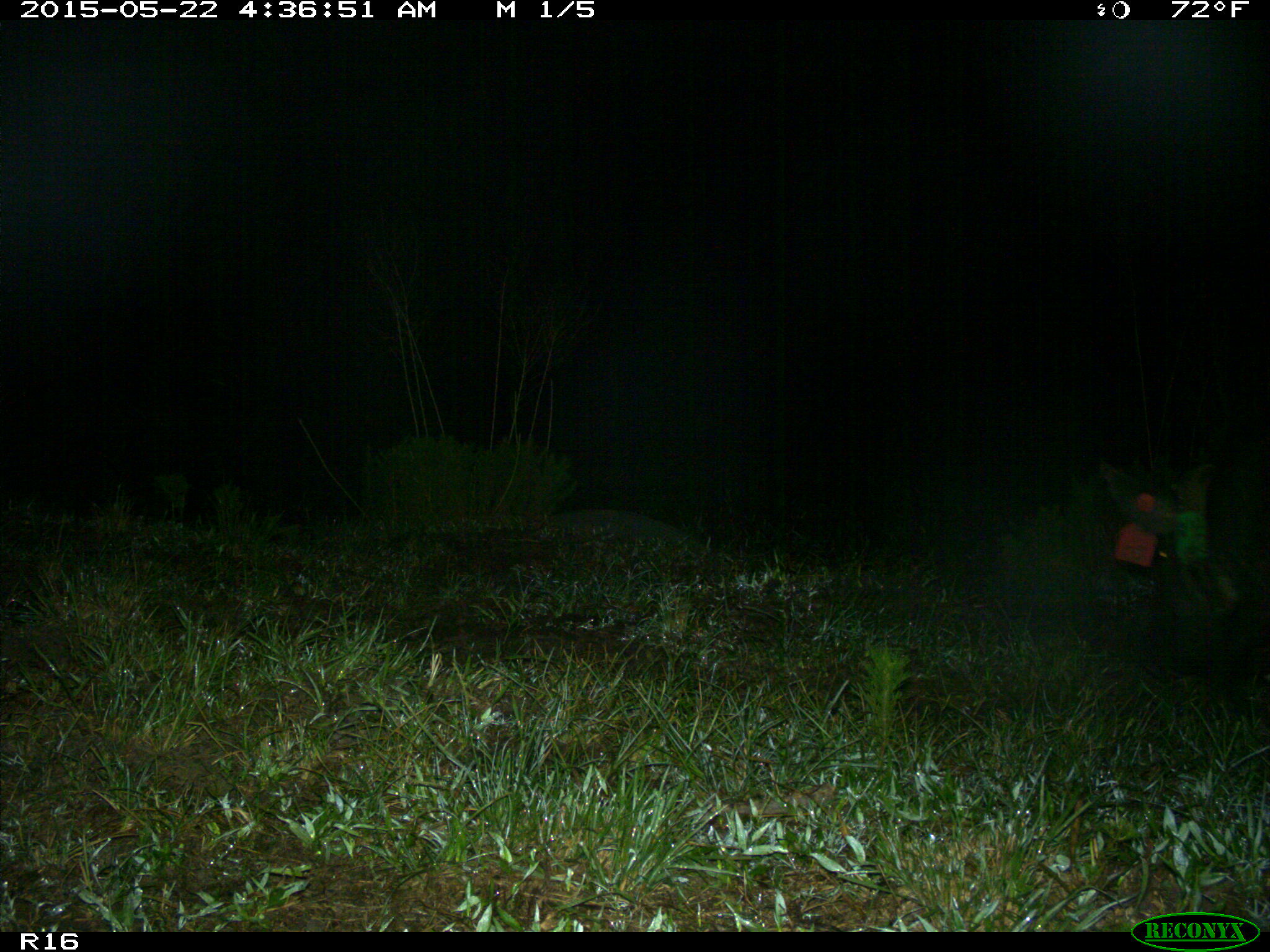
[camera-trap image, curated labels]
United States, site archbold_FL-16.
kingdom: Animalia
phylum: Chordata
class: Mammalia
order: Artiodactyla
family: Suidae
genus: Sus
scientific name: Sus scrofa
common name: wild boar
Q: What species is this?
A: Sus scrofa (wild boar).